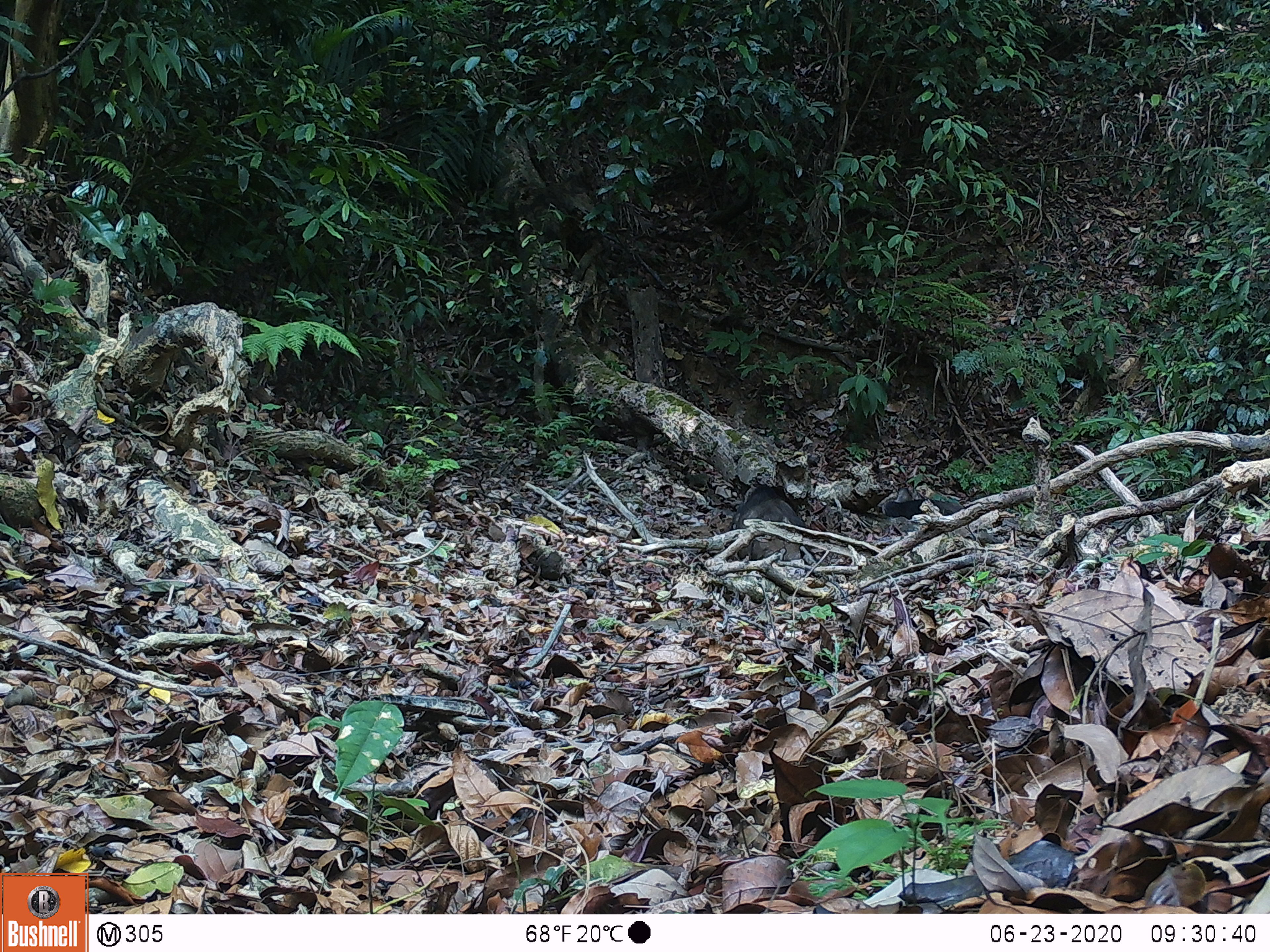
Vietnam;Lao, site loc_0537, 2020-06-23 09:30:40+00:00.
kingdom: Animalia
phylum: Chordata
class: Mammalia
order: Artiodactyla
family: Suidae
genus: Sus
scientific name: Sus scrofa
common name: eurasian wild pig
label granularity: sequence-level